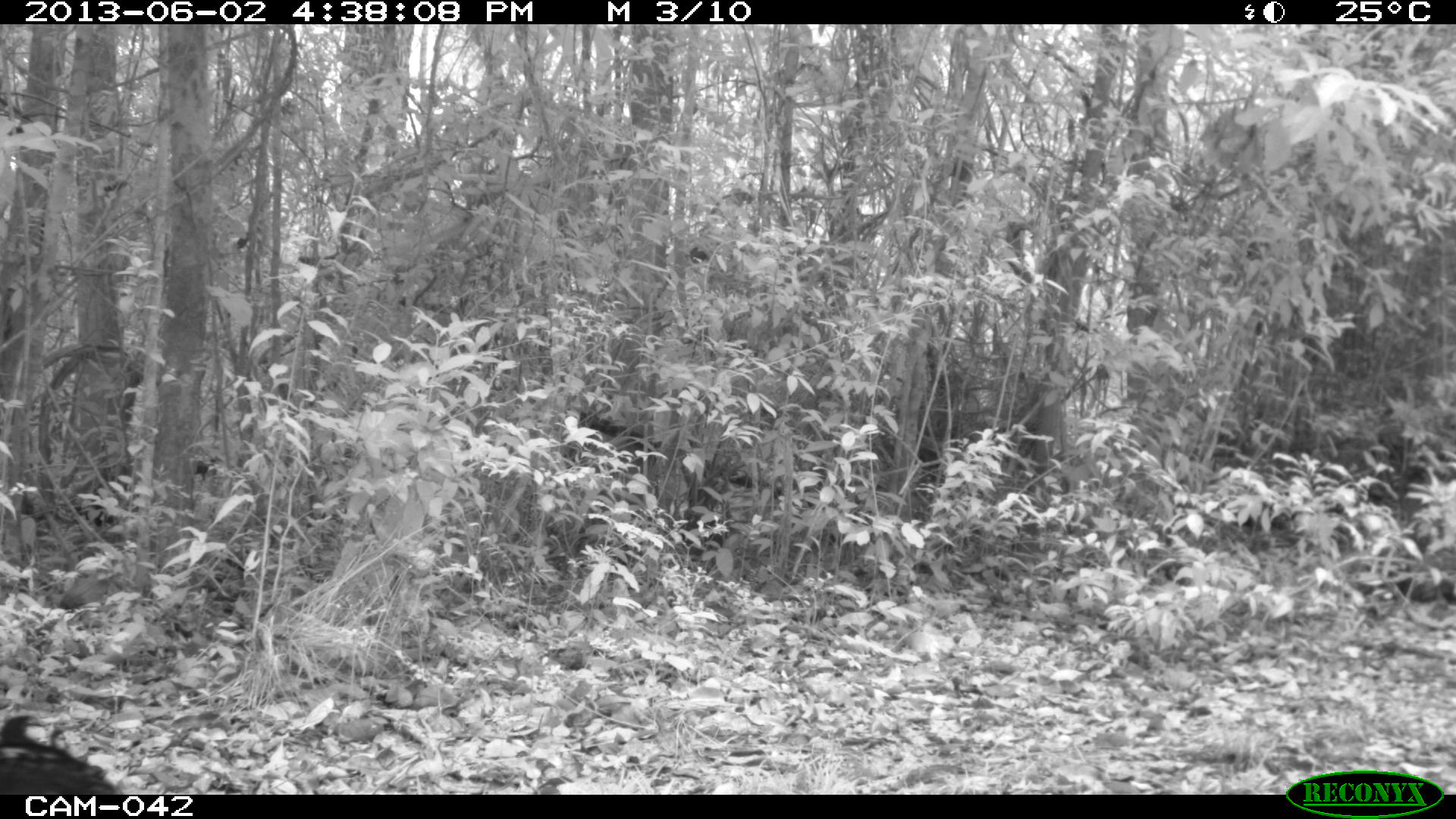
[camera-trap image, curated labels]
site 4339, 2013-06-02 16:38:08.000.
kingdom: Animalia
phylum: Chordata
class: Aves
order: Galliformes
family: Cracidae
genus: Crax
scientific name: Crax rubra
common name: great curassow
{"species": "Crax rubra (great curassow)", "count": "3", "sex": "female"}